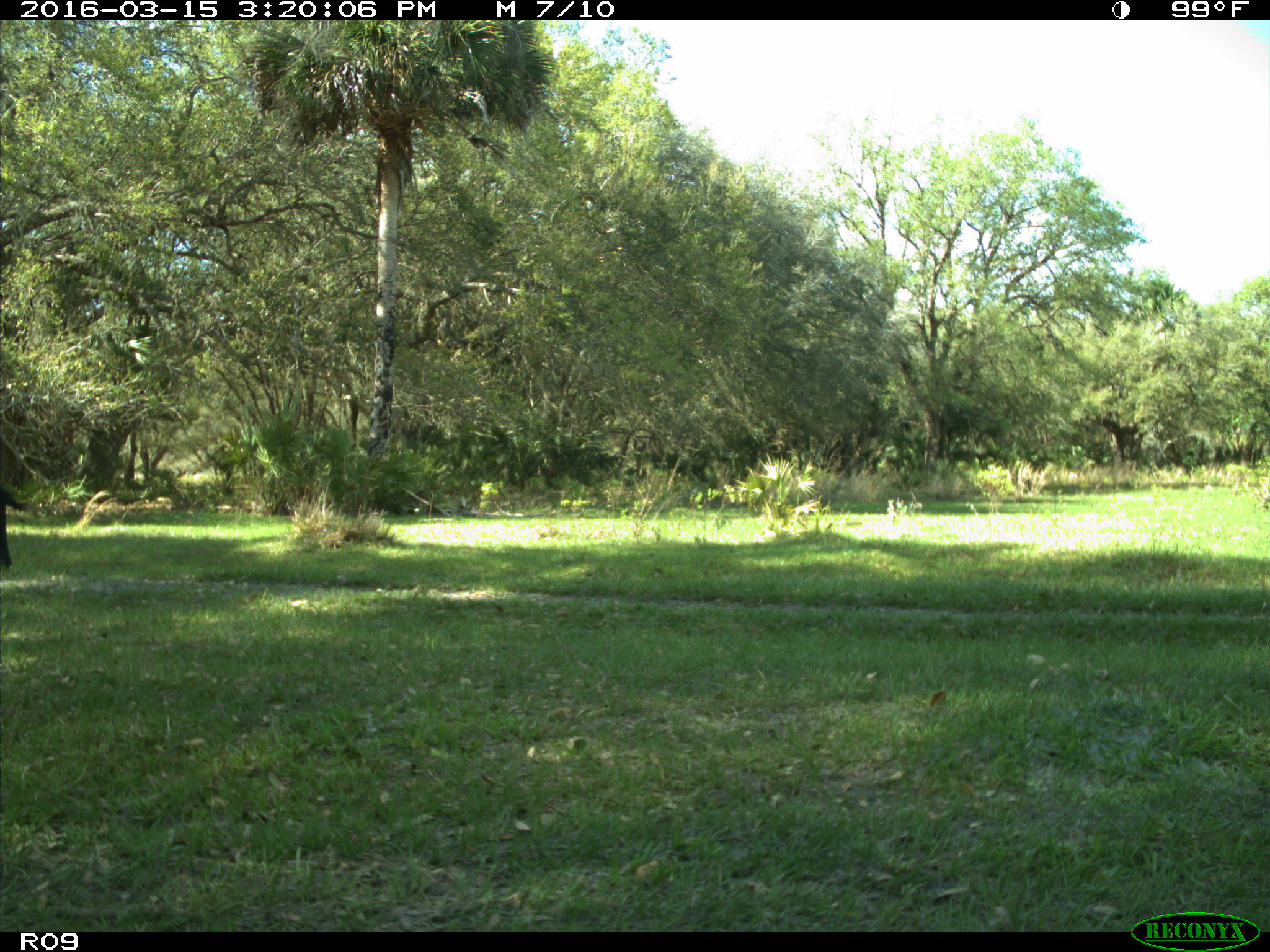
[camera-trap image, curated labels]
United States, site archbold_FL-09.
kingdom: Animalia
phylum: Chordata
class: Mammalia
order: Artiodactyla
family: Bovidae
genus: Bos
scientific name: Bos taurus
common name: domestic cow